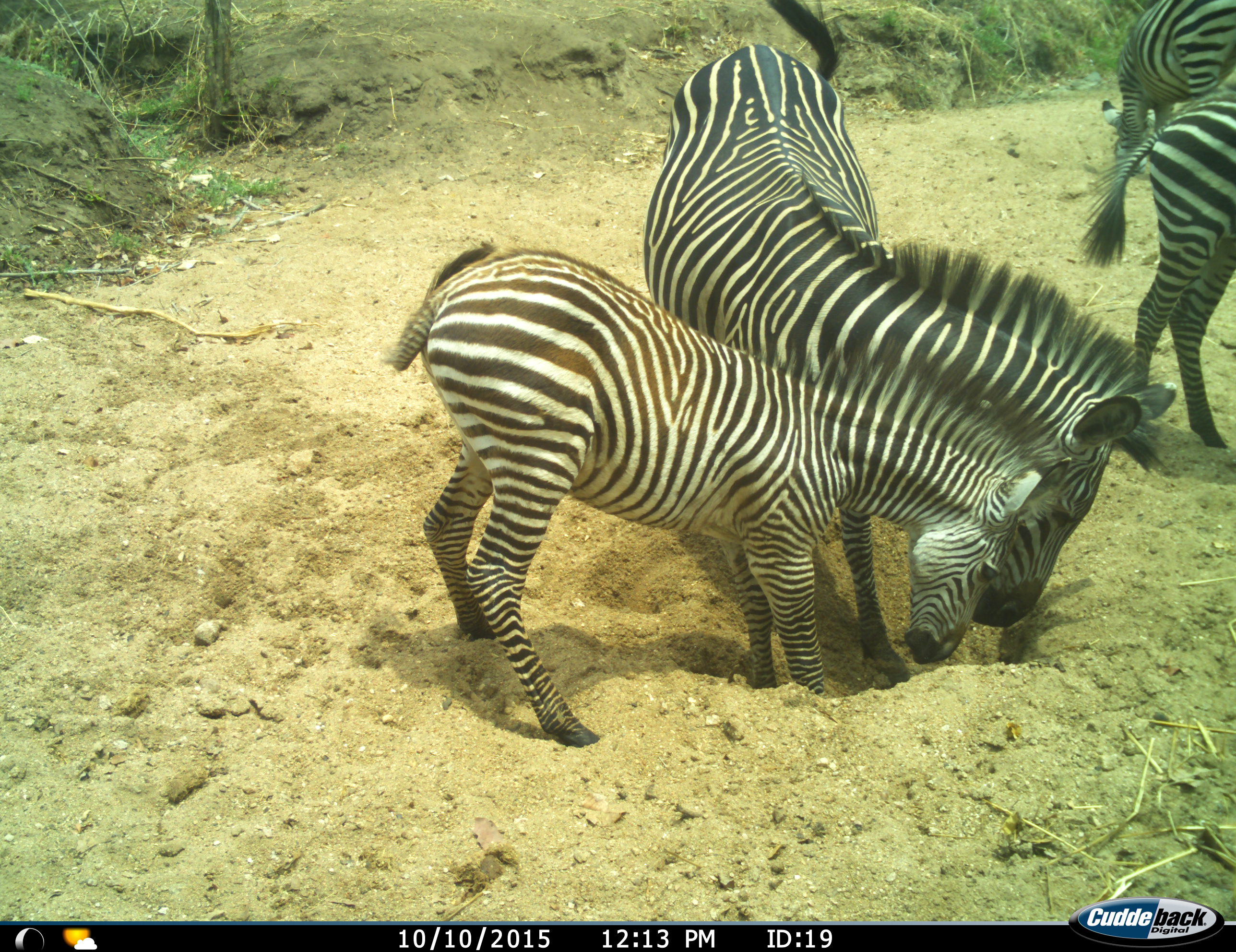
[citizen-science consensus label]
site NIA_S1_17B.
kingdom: Animalia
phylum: Chordata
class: Mammalia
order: Perissodactyla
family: Equidae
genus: Equus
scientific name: Equus quagga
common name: plains zebra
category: zebraplains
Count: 4.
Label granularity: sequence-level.